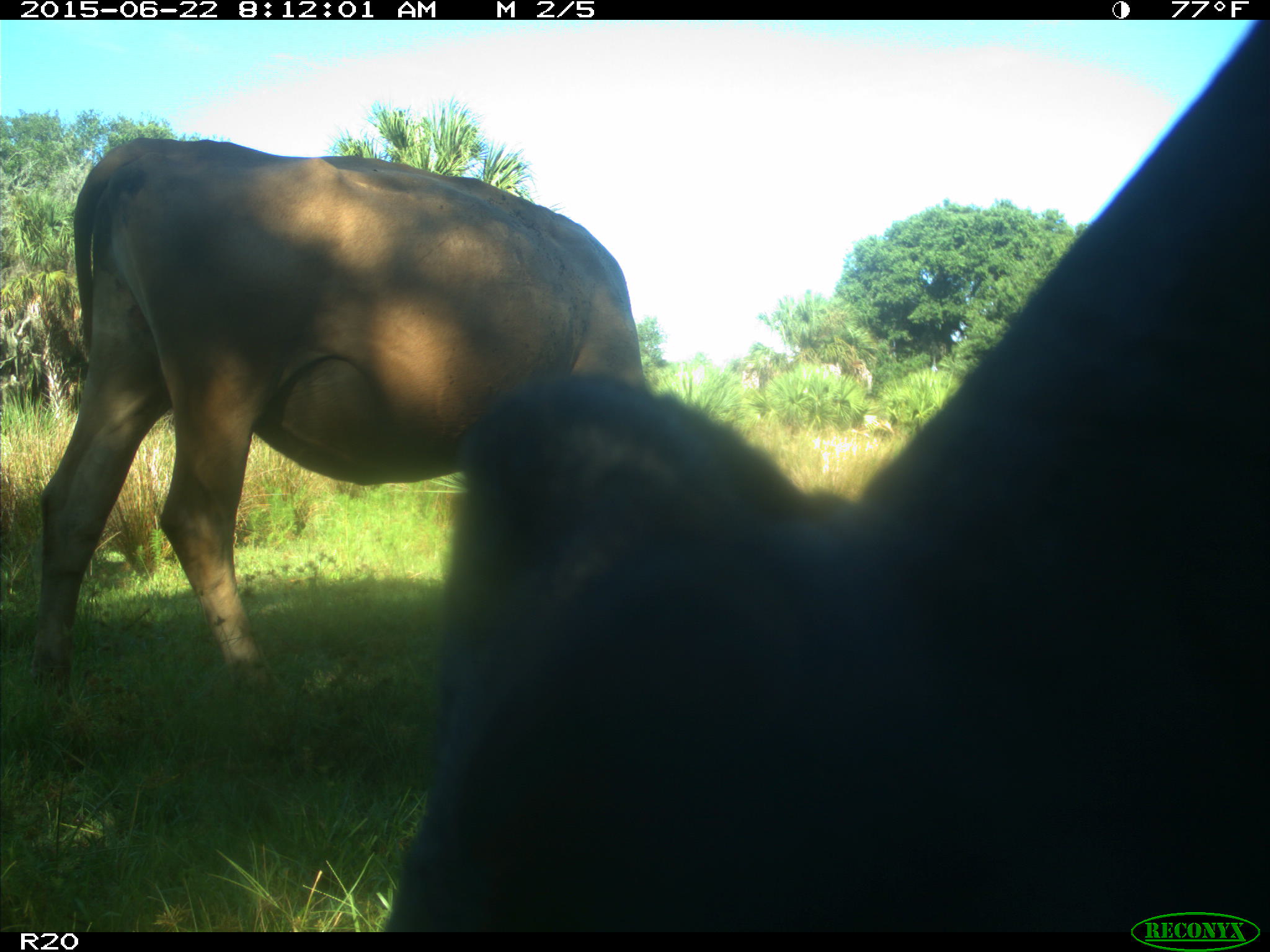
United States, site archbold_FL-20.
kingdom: Animalia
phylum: Chordata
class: Mammalia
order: Artiodactyla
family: Bovidae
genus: Bos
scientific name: Bos taurus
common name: domestic cow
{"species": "Bos taurus (domestic cow)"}